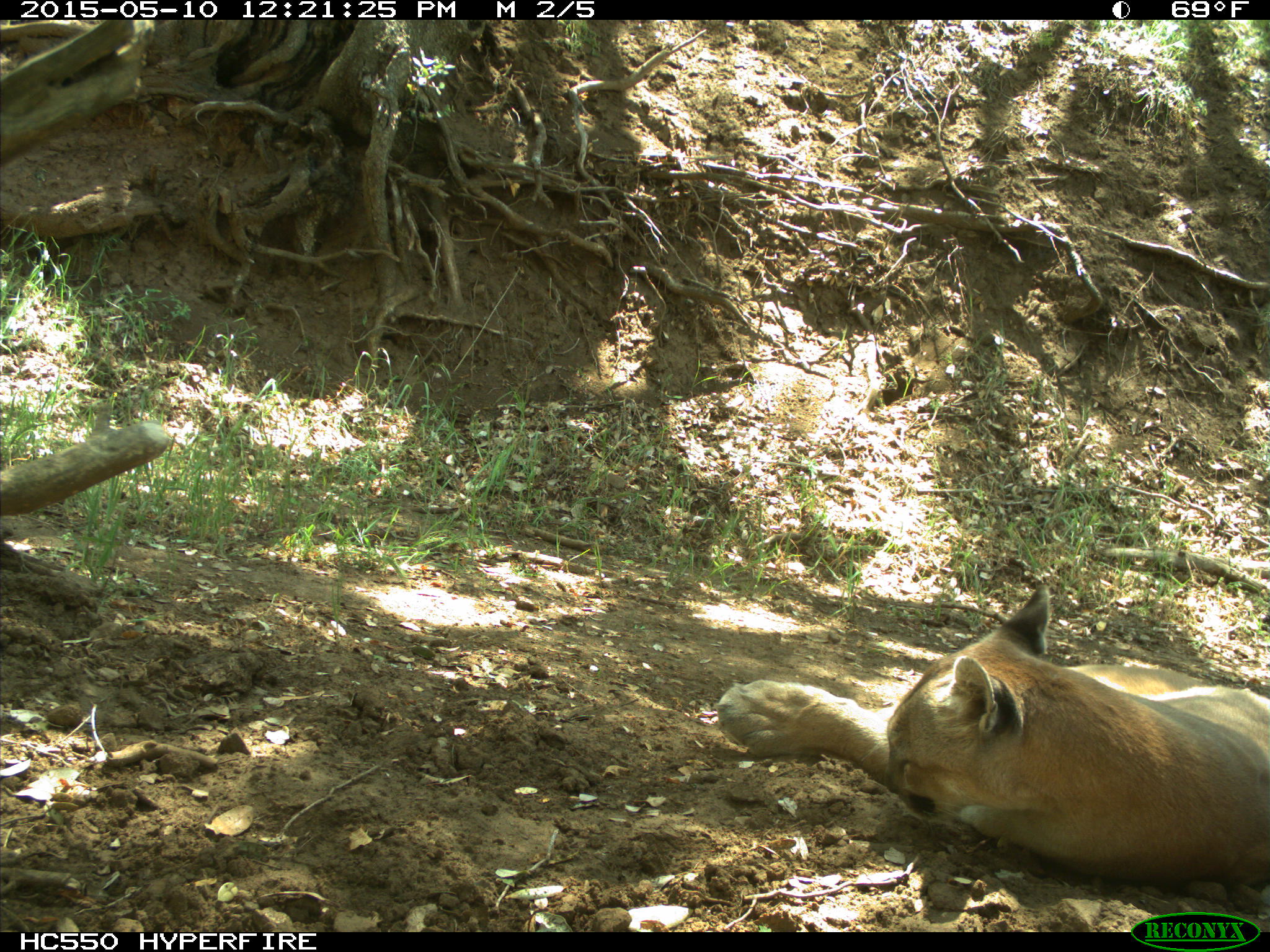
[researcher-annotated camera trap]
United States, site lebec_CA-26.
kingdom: Animalia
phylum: Chordata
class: Mammalia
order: Carnivora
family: Felidae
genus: Puma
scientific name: Puma concolor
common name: mountain lion